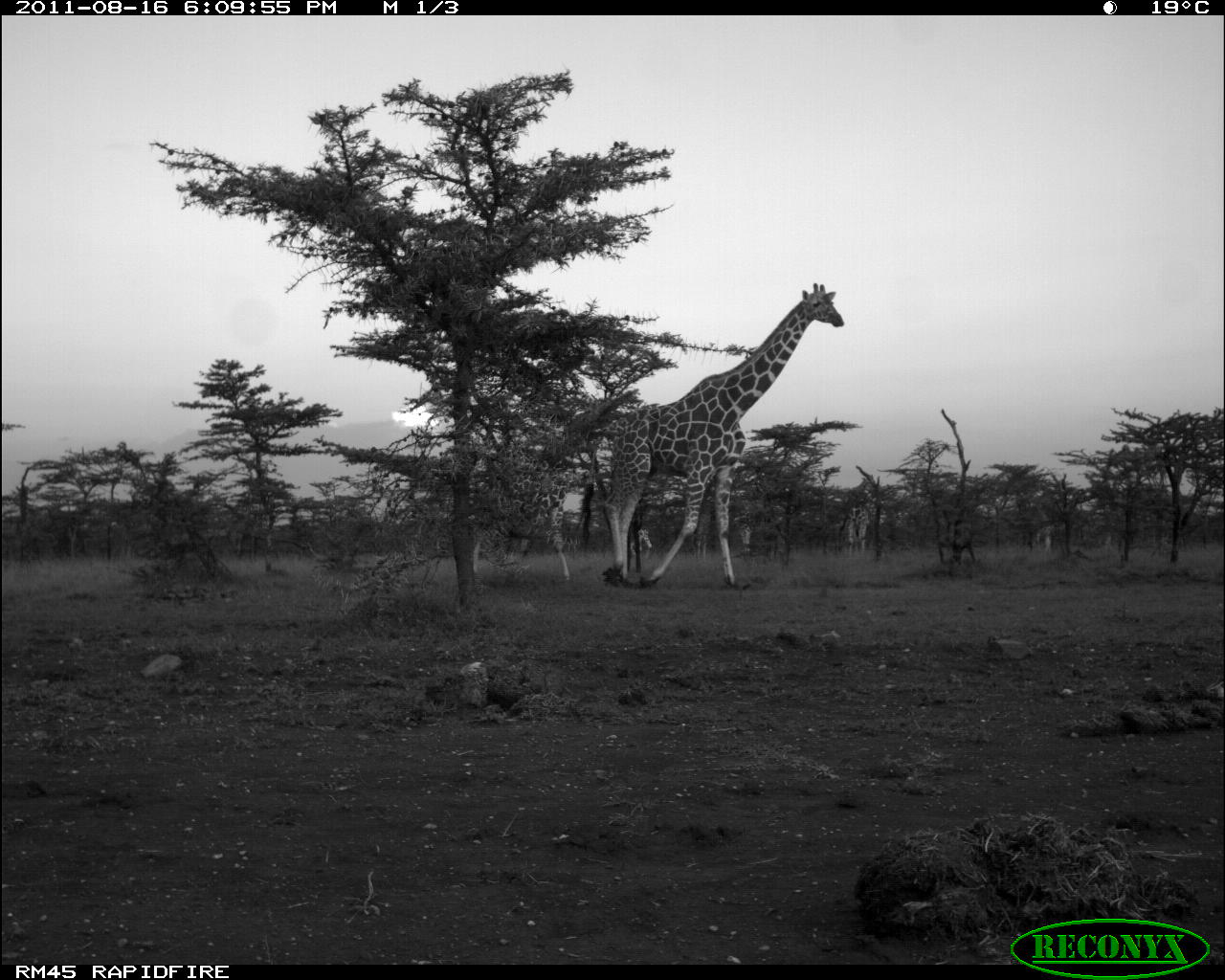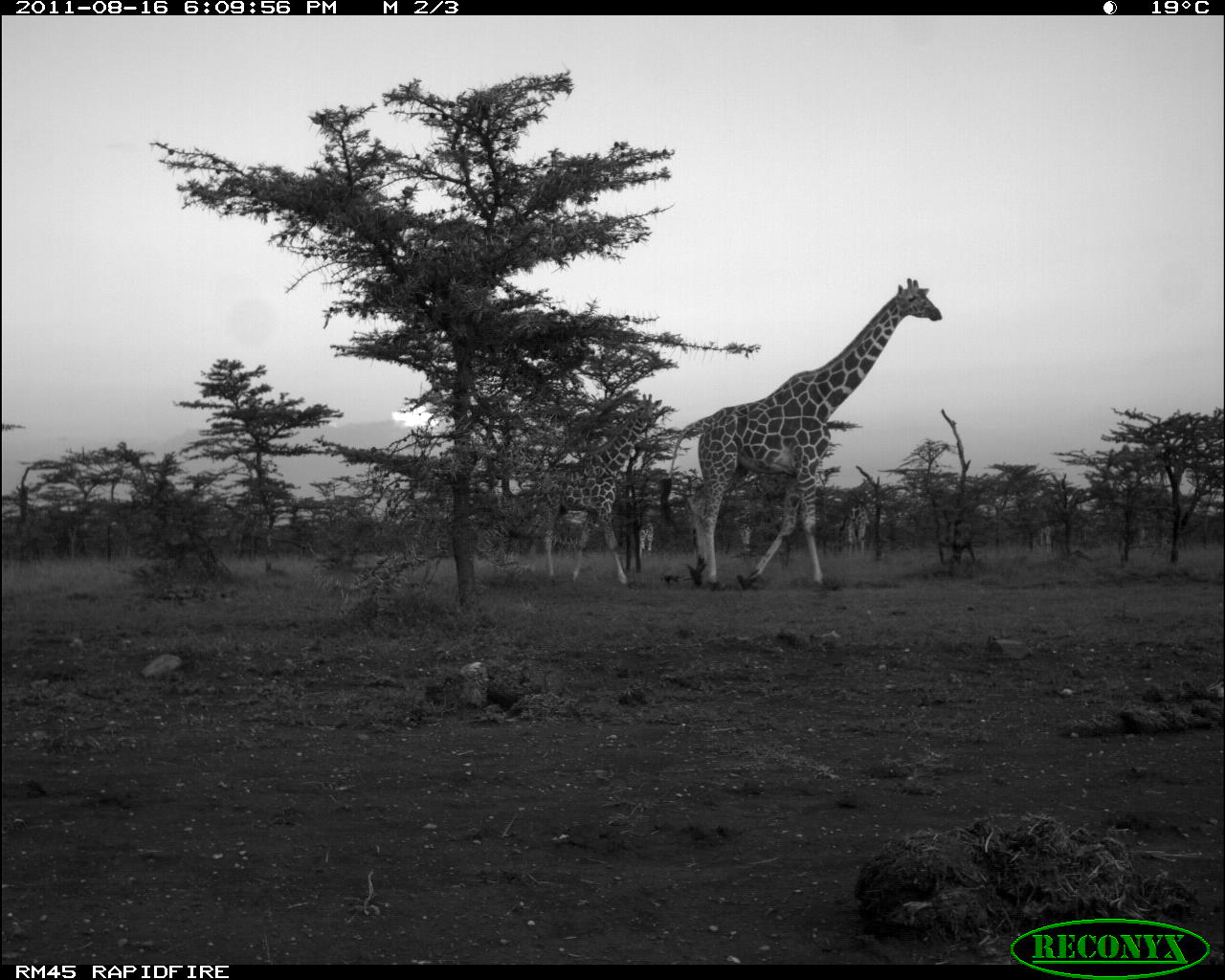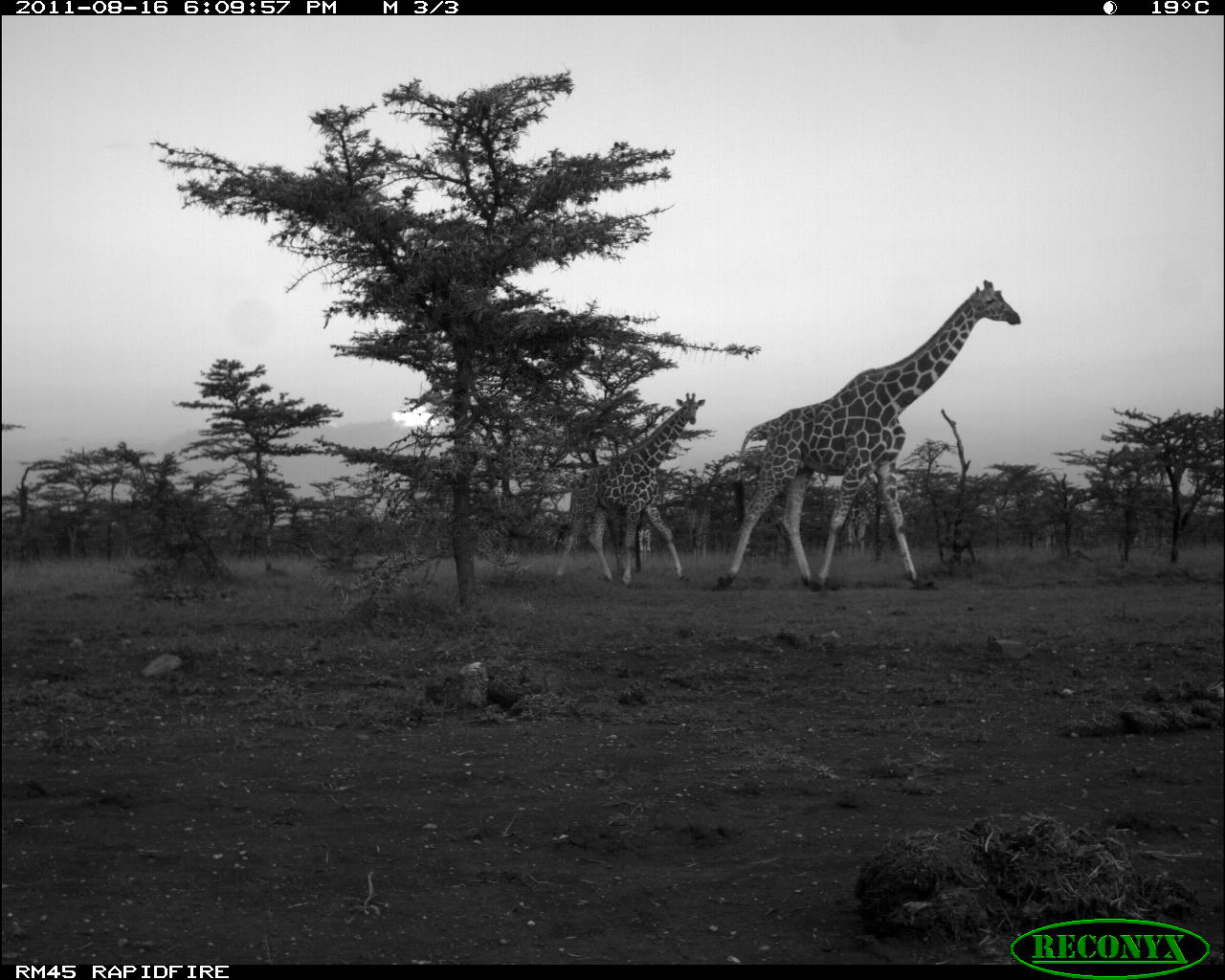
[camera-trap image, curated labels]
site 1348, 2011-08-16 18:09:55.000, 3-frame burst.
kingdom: Animalia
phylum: Chordata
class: Mammalia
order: Artiodactyla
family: Giraffidae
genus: Giraffa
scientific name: Giraffa camelopardalis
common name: giraffe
Giraffa camelopardalis (giraffe), count 4.